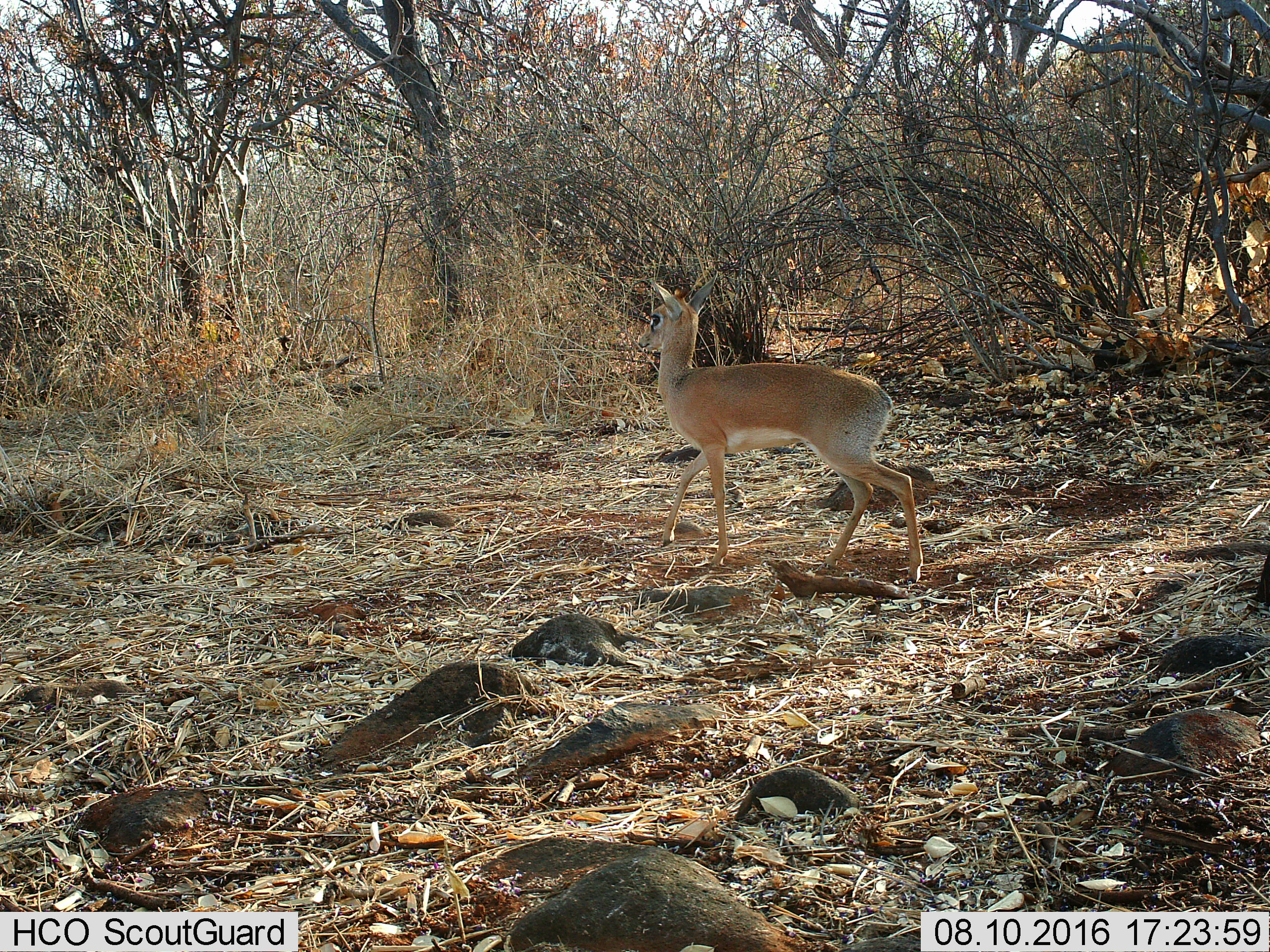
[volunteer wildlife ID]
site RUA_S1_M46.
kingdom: Animalia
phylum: Chordata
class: Mammalia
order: Artiodactyla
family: Bovidae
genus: Madoqua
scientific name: Madoqua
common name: dik-dik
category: dikdik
Dikdik (dik-dik) (Madoqua), count 1. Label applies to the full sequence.